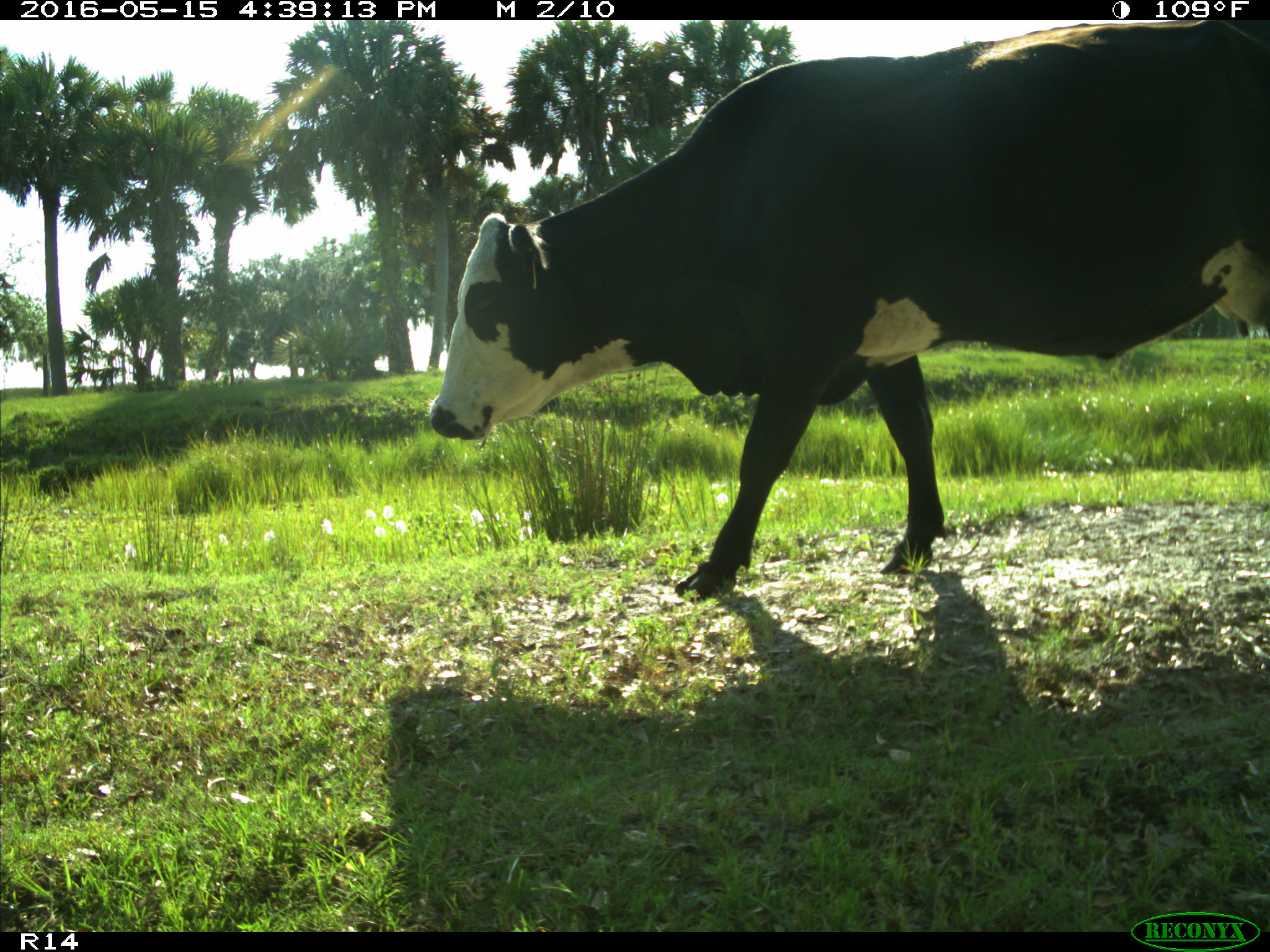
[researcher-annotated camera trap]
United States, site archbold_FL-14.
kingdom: Animalia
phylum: Chordata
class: Mammalia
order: Artiodactyla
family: Bovidae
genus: Bos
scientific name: Bos taurus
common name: domestic cow